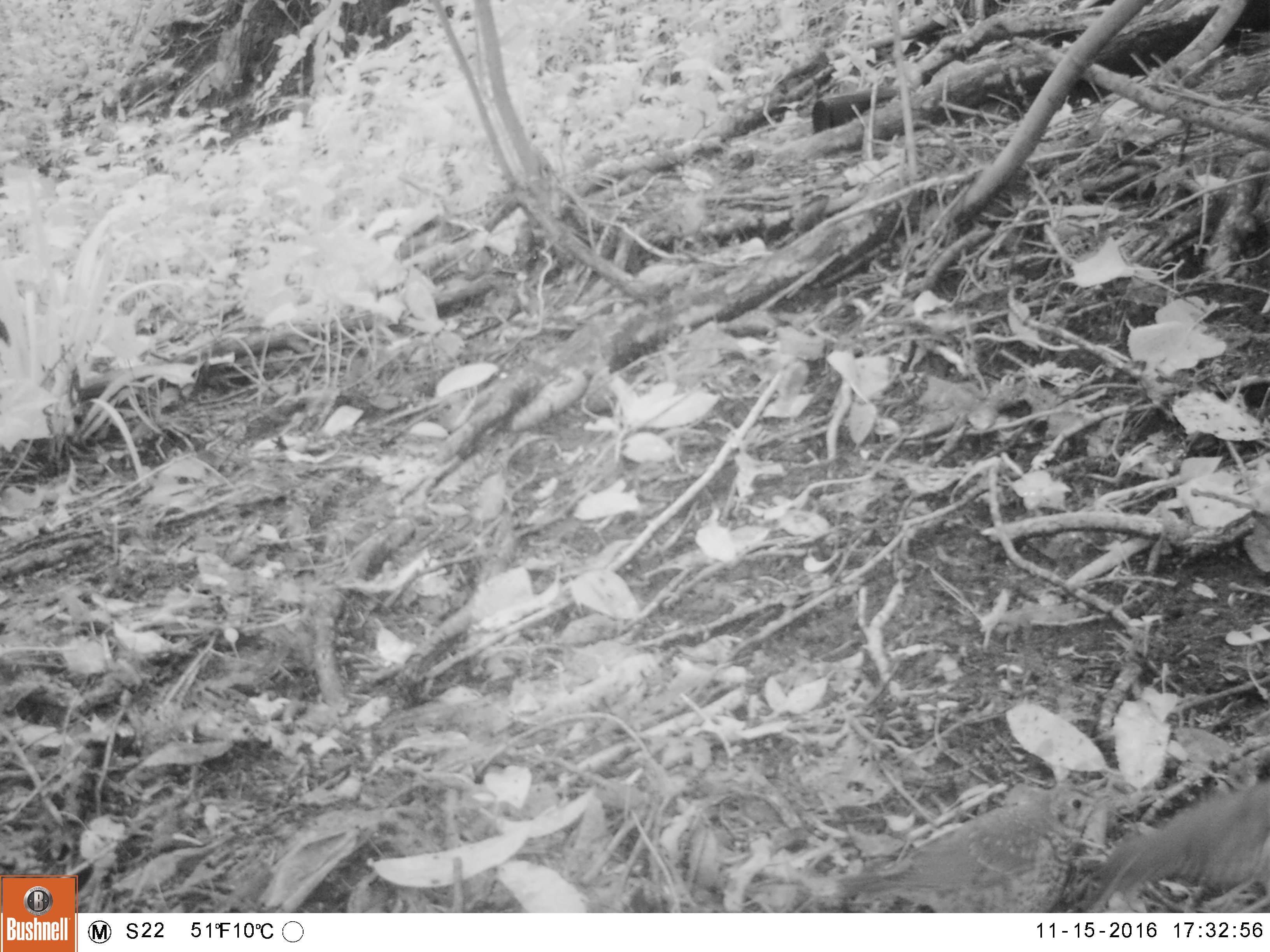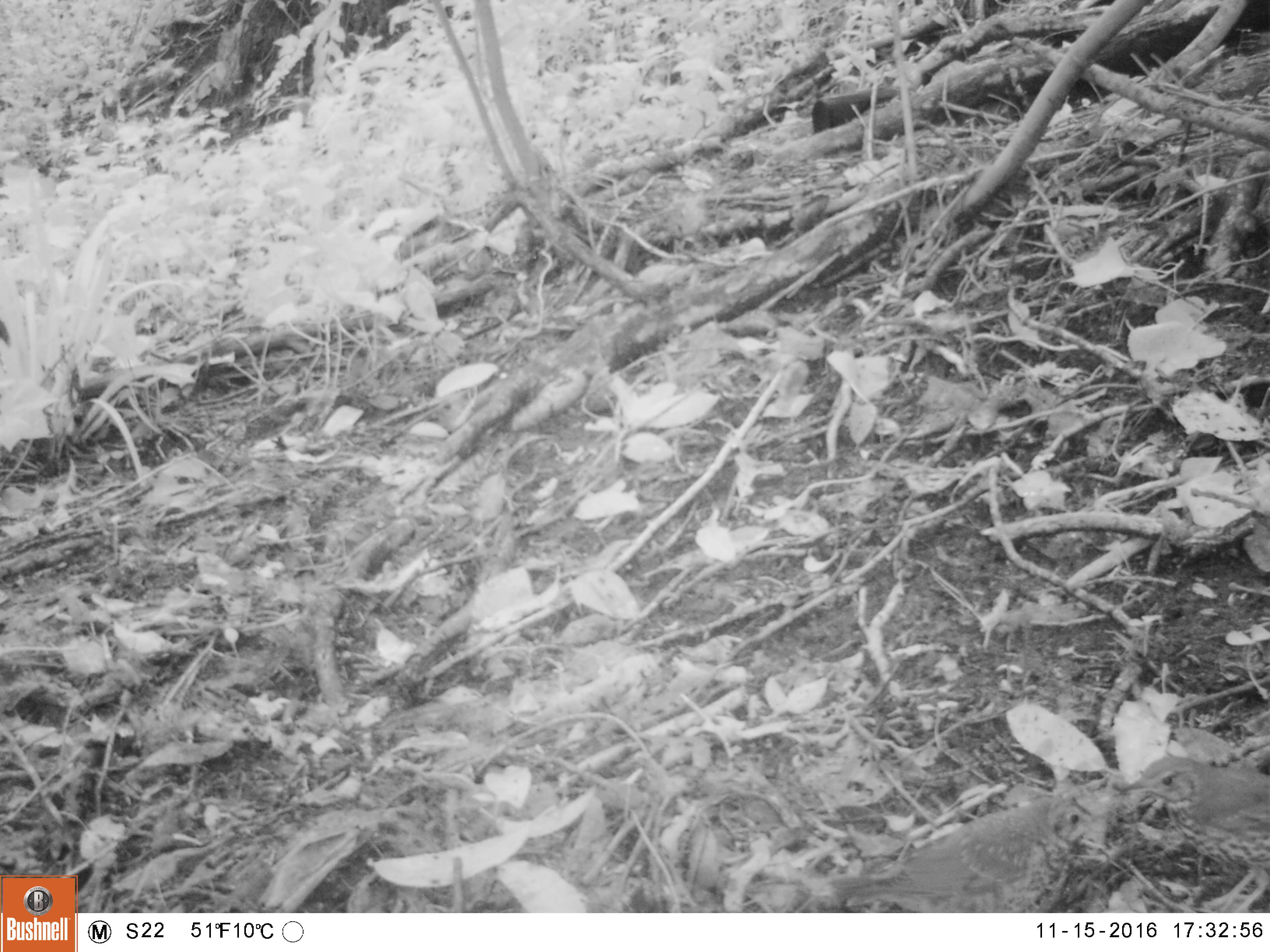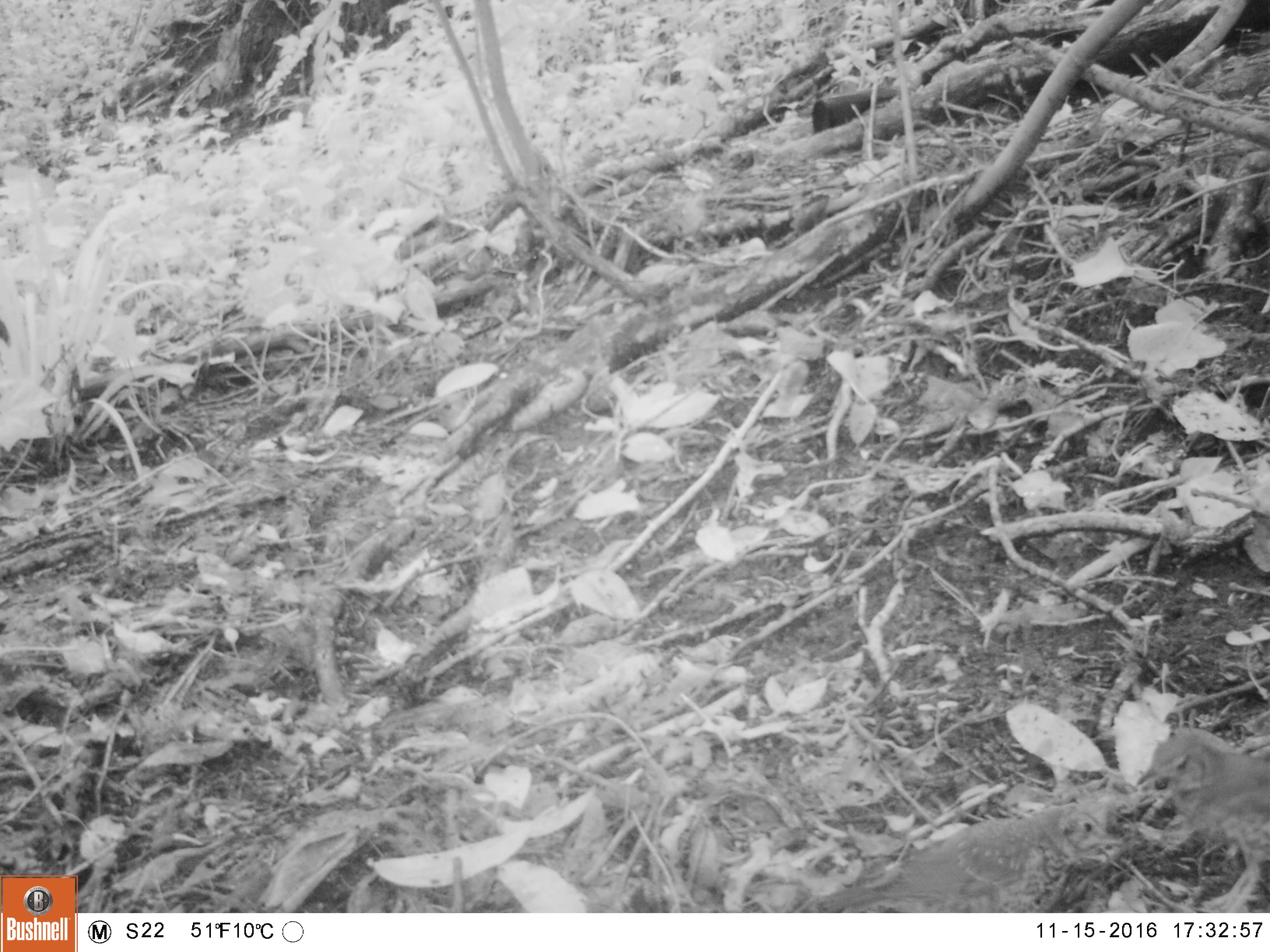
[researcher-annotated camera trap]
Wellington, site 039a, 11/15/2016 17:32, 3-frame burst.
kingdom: Animalia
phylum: Chordata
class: Aves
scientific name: Aves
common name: bird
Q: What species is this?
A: Bird (Aves).